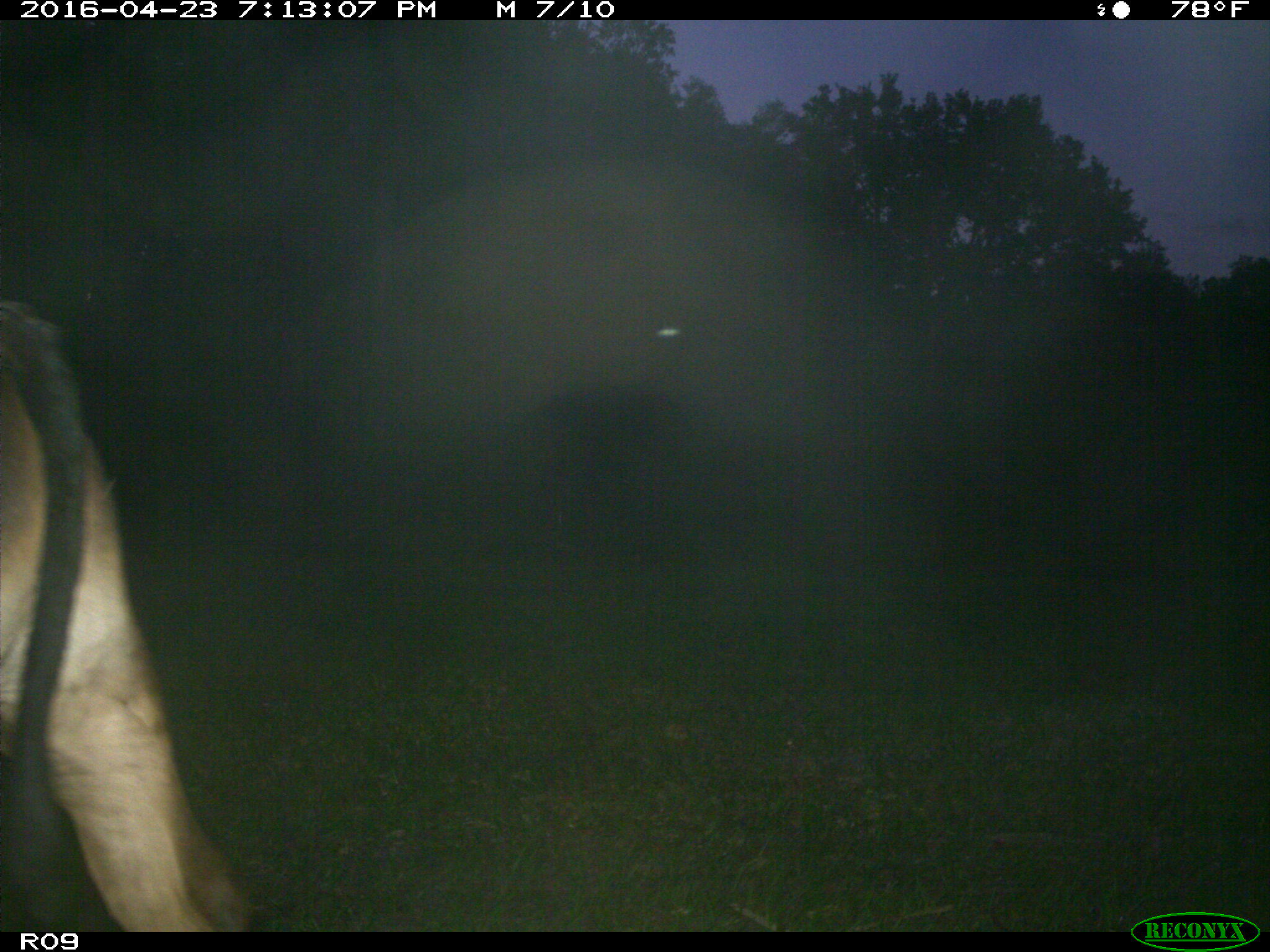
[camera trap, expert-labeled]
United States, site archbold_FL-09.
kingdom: Animalia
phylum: Chordata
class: Mammalia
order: Artiodactyla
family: Bovidae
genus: Bos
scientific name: Bos taurus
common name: domestic cow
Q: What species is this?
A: Bos taurus (domestic cow).